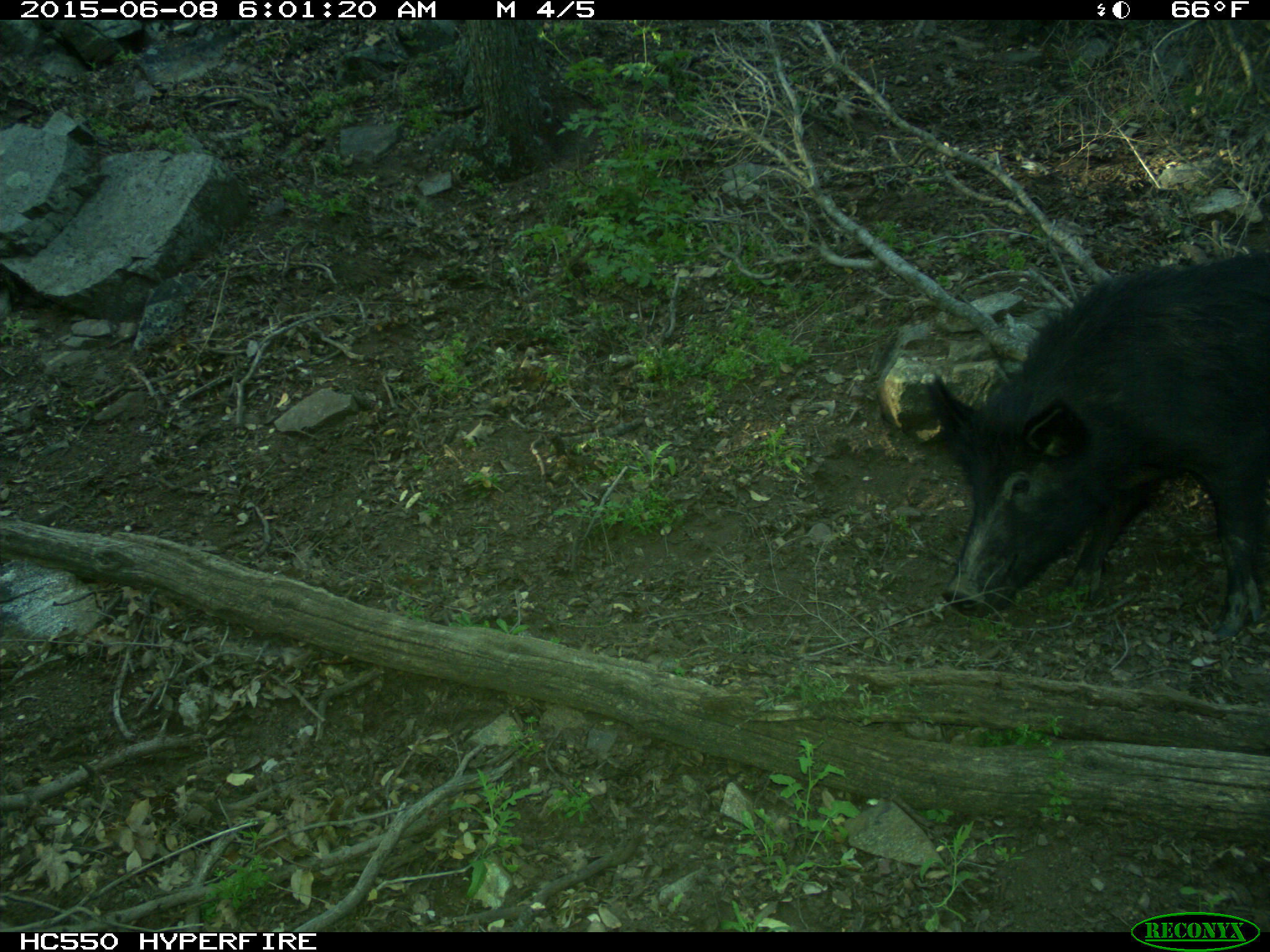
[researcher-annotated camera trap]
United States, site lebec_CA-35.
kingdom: Animalia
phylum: Chordata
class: Mammalia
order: Artiodactyla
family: Suidae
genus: Sus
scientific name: Sus scrofa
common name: wild boar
Sus scrofa (wild boar).